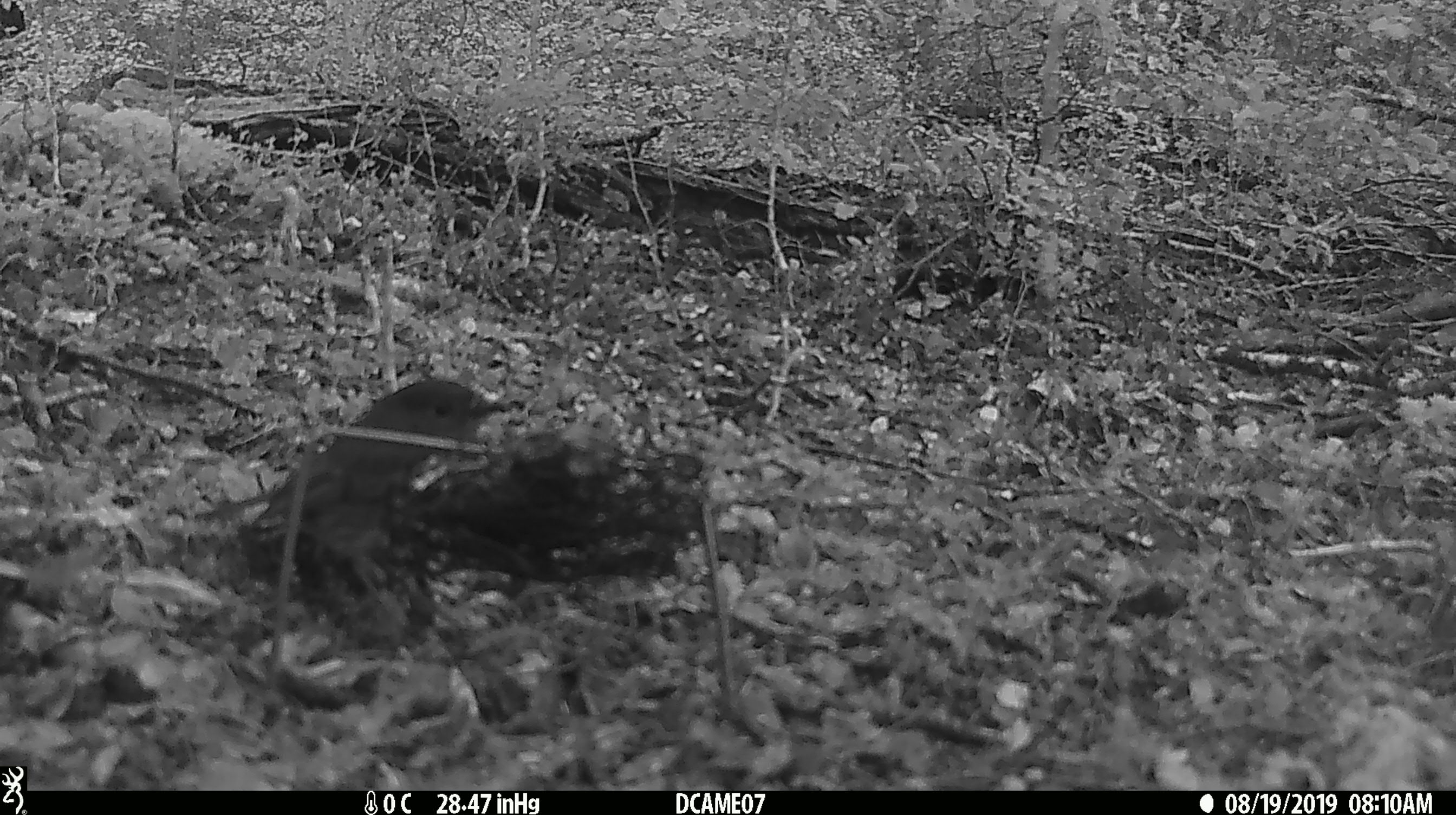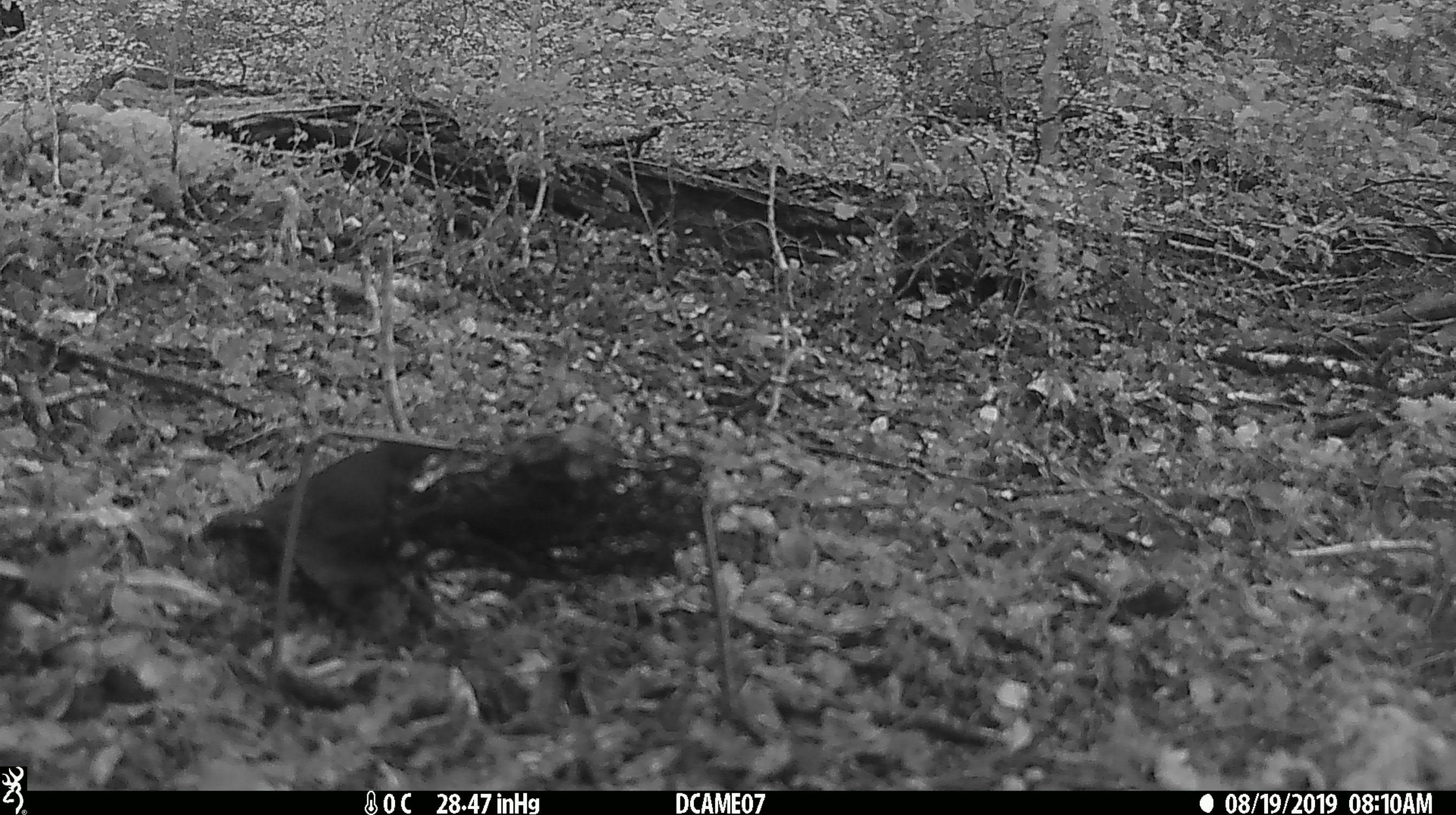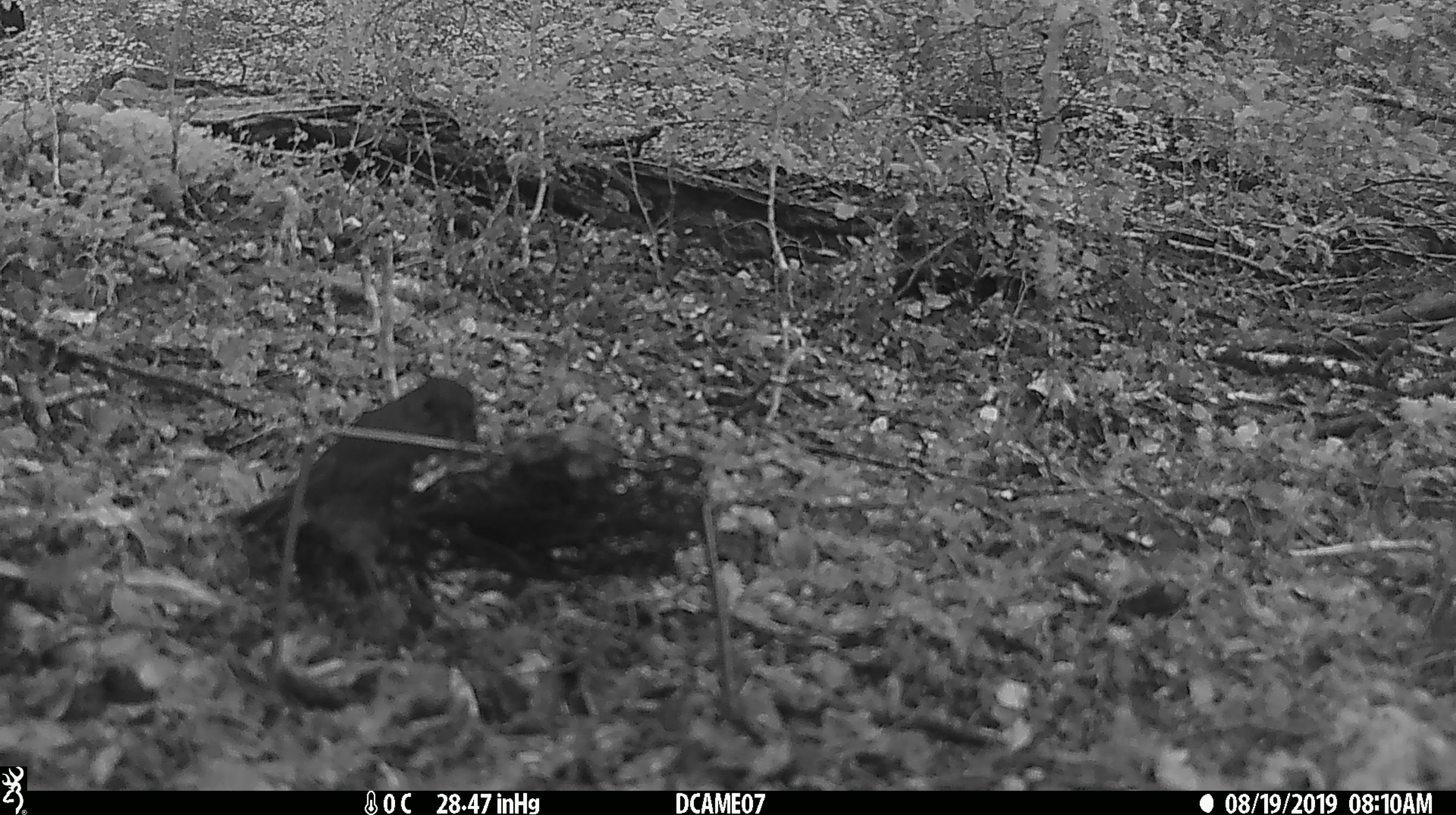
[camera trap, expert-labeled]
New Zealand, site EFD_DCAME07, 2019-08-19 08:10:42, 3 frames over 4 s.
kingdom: Animalia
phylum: Chordata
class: Aves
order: Passeriformes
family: Petroicidae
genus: Petroica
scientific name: Petroica australis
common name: new zealand robin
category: robin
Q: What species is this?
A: Robin (new zealand robin) (Petroica australis).